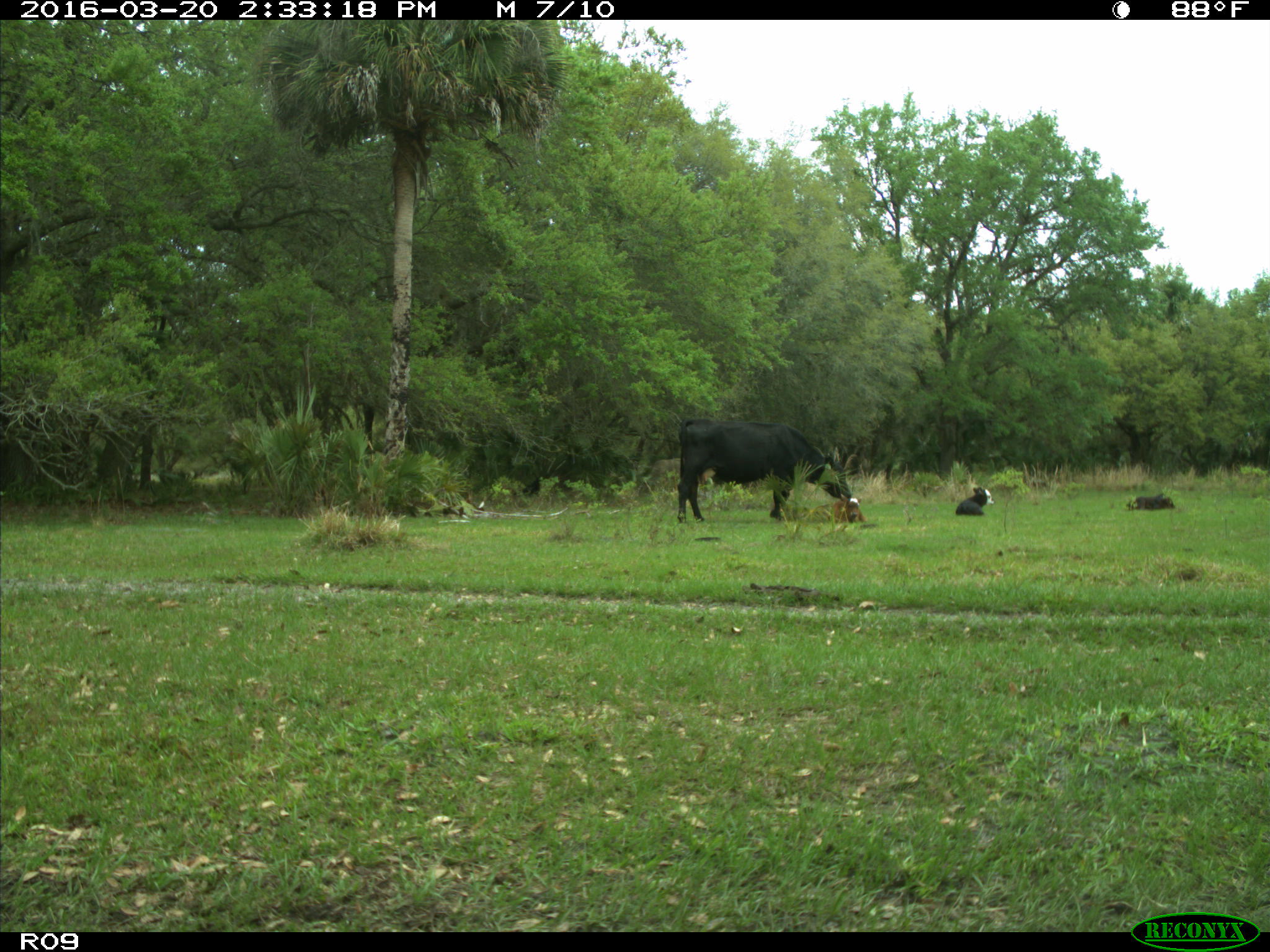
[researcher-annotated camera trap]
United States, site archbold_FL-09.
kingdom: Animalia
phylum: Chordata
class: Mammalia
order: Artiodactyla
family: Bovidae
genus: Bos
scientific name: Bos taurus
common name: domestic cow